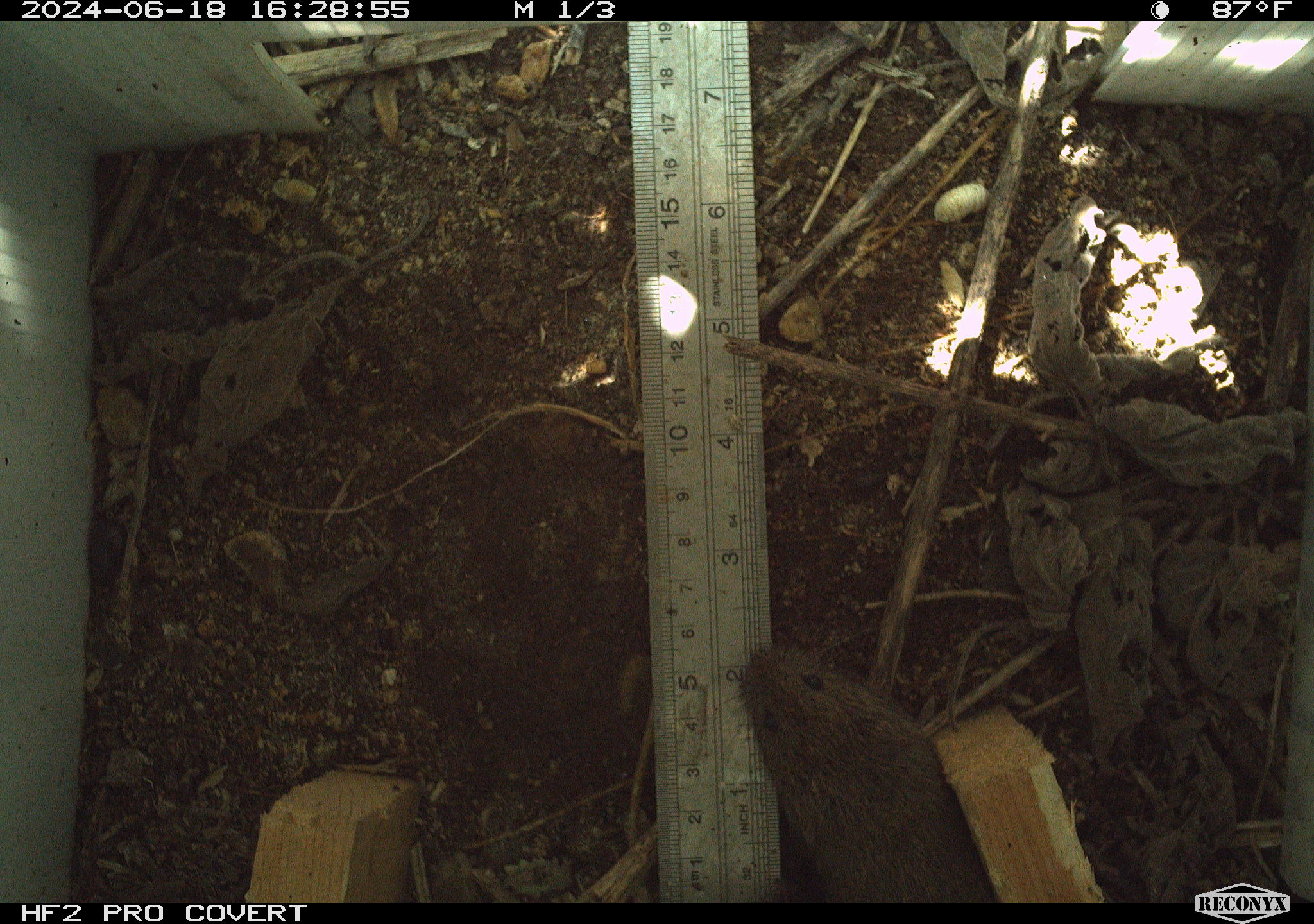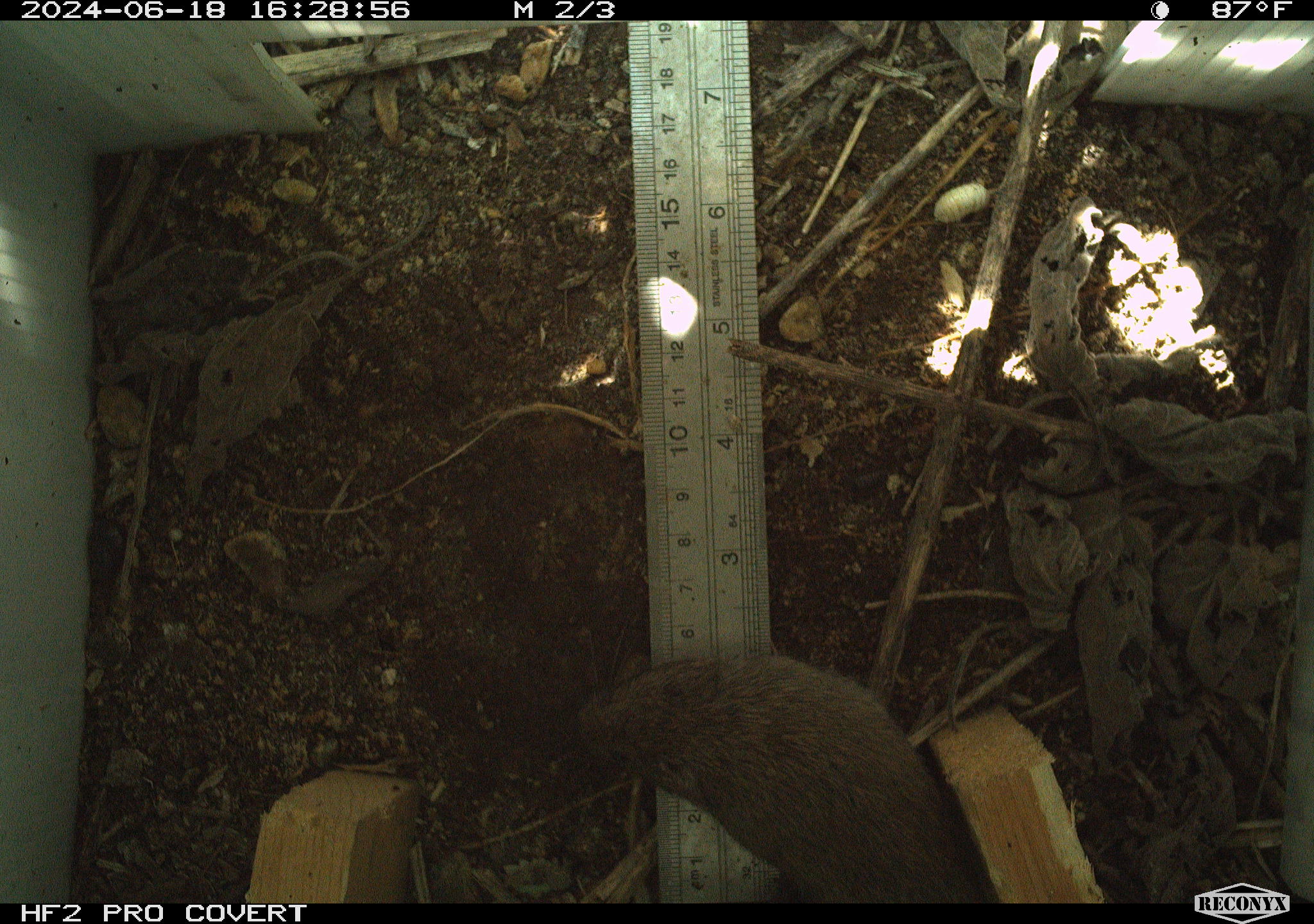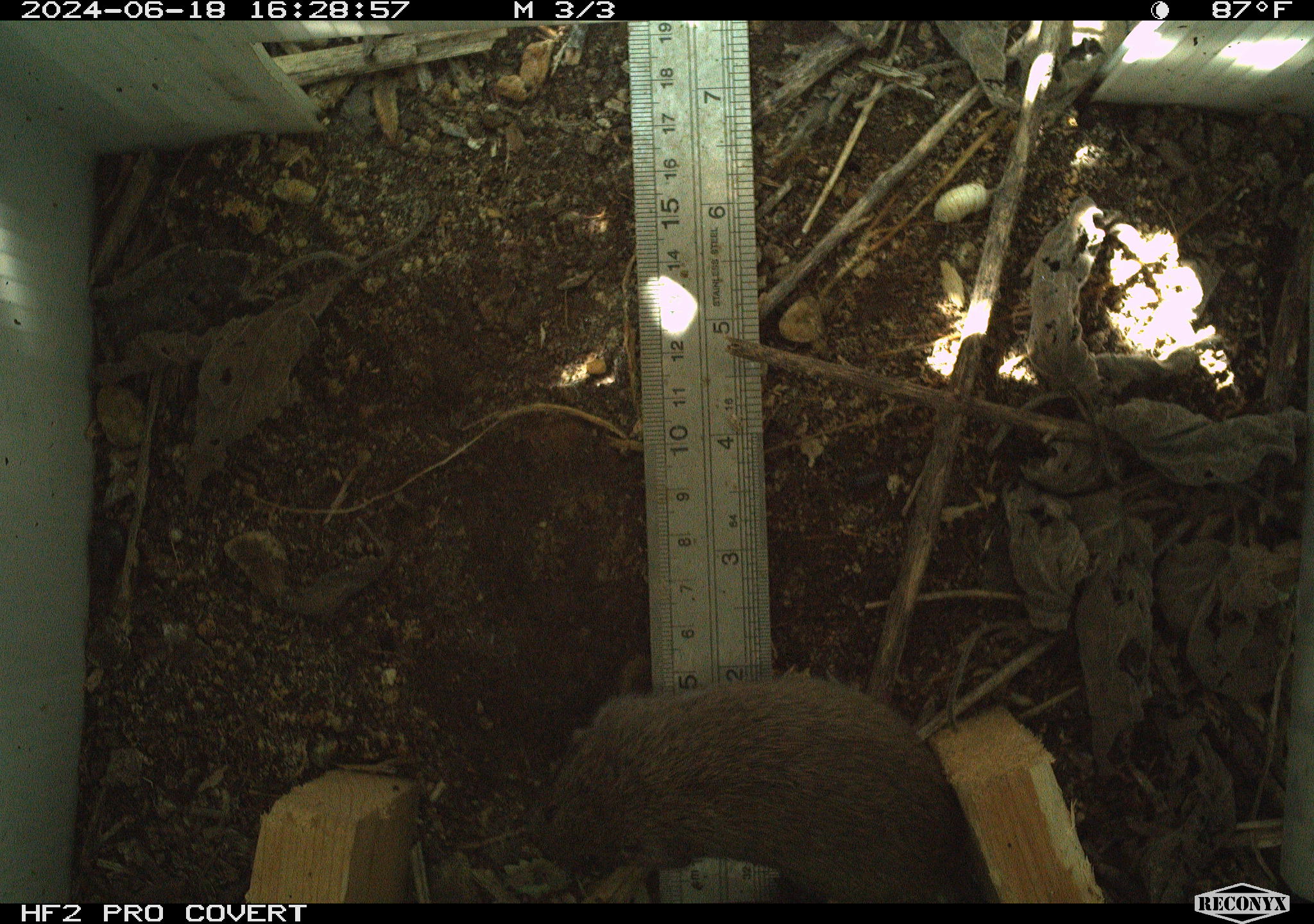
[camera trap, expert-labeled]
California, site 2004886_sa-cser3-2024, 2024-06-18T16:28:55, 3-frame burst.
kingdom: Animalia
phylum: Chordata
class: Mammalia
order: Rodentia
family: Cricetidae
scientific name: Cricetidae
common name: hamsters, voles, lemmings, and allies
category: cricetidae family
Cricetidae family (hamsters, voles, lemmings, and allies) (Cricetidae).